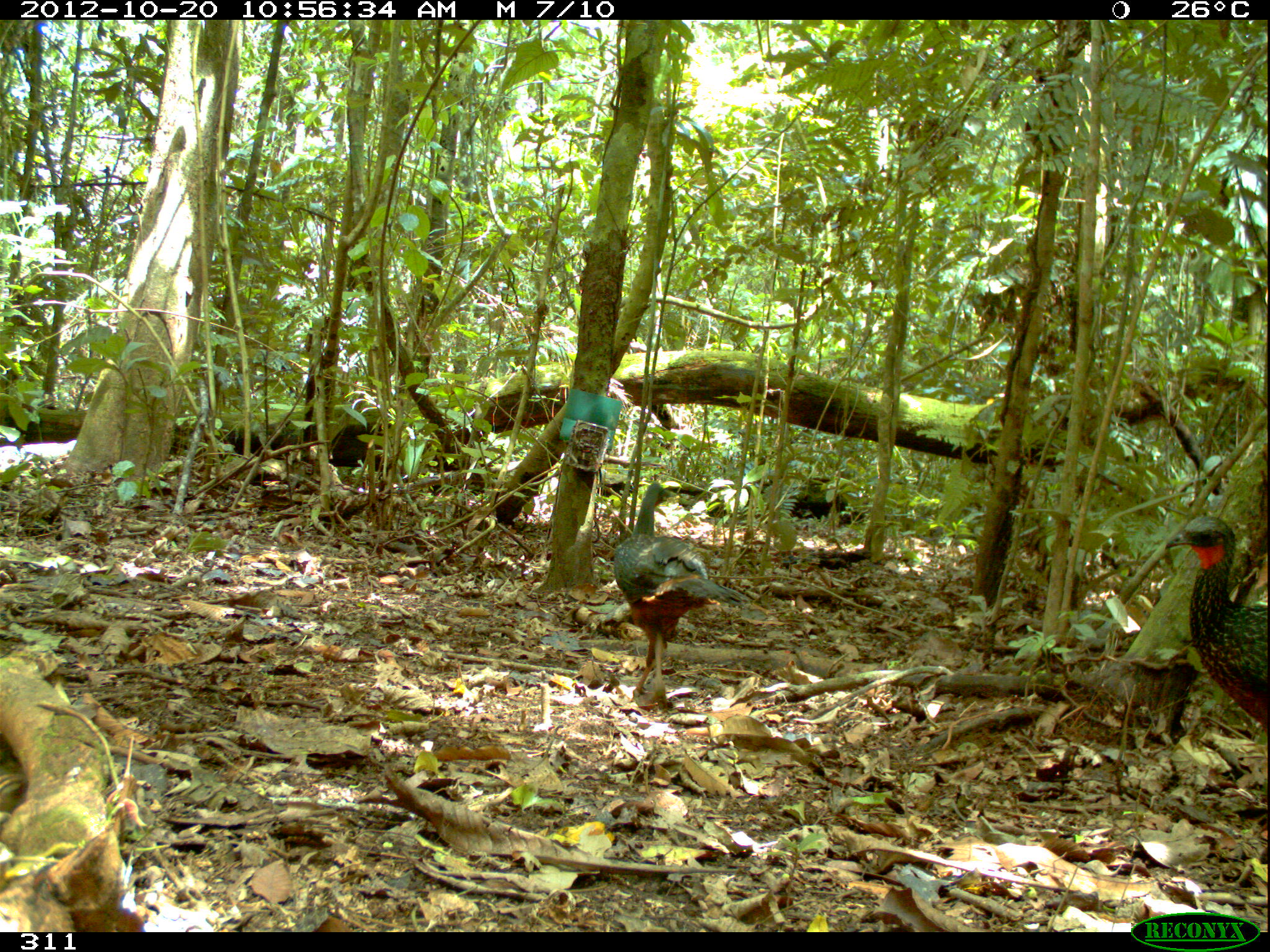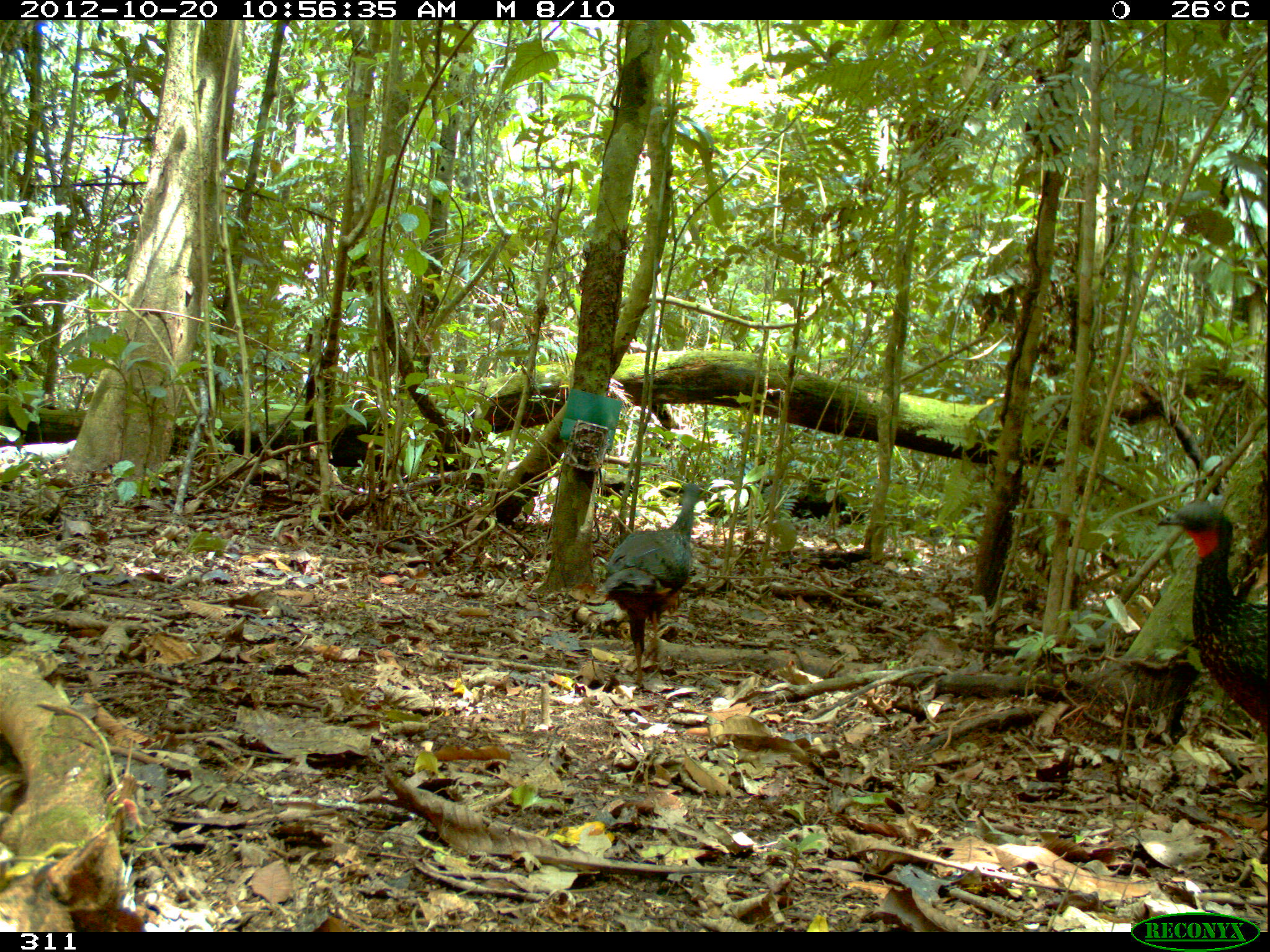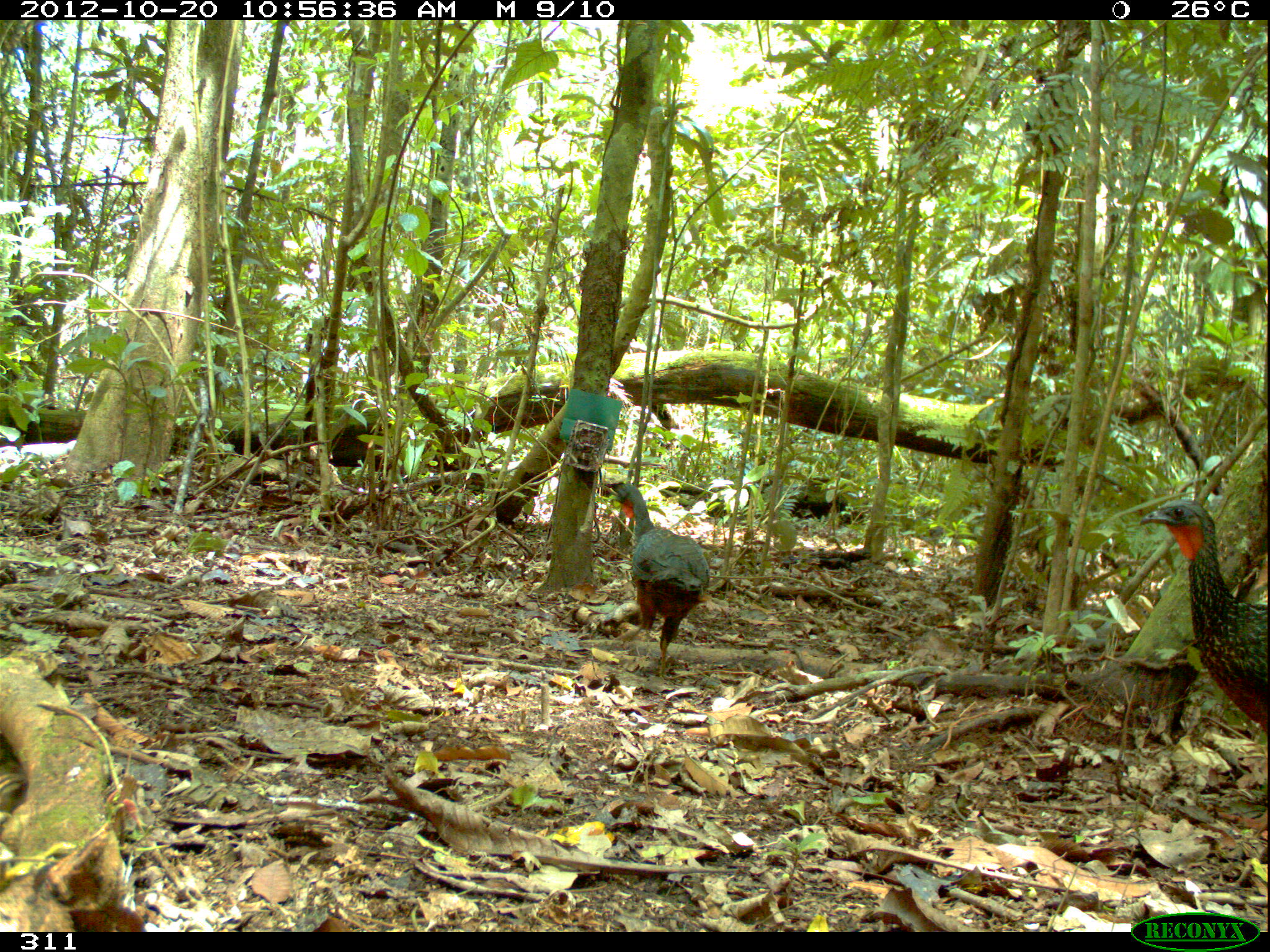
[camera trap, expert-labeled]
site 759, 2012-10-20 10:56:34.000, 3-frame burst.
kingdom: Animalia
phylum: Chordata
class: Aves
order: Galliformes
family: Cracidae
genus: Penelope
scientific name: Penelope jacquacu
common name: spix's guan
Penelope jacquacu (spix's guan).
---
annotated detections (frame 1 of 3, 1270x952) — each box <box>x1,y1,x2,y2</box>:
penelope jacquacu: <box>615,482,751,707</box>; <box>1165,515,1270,736</box>